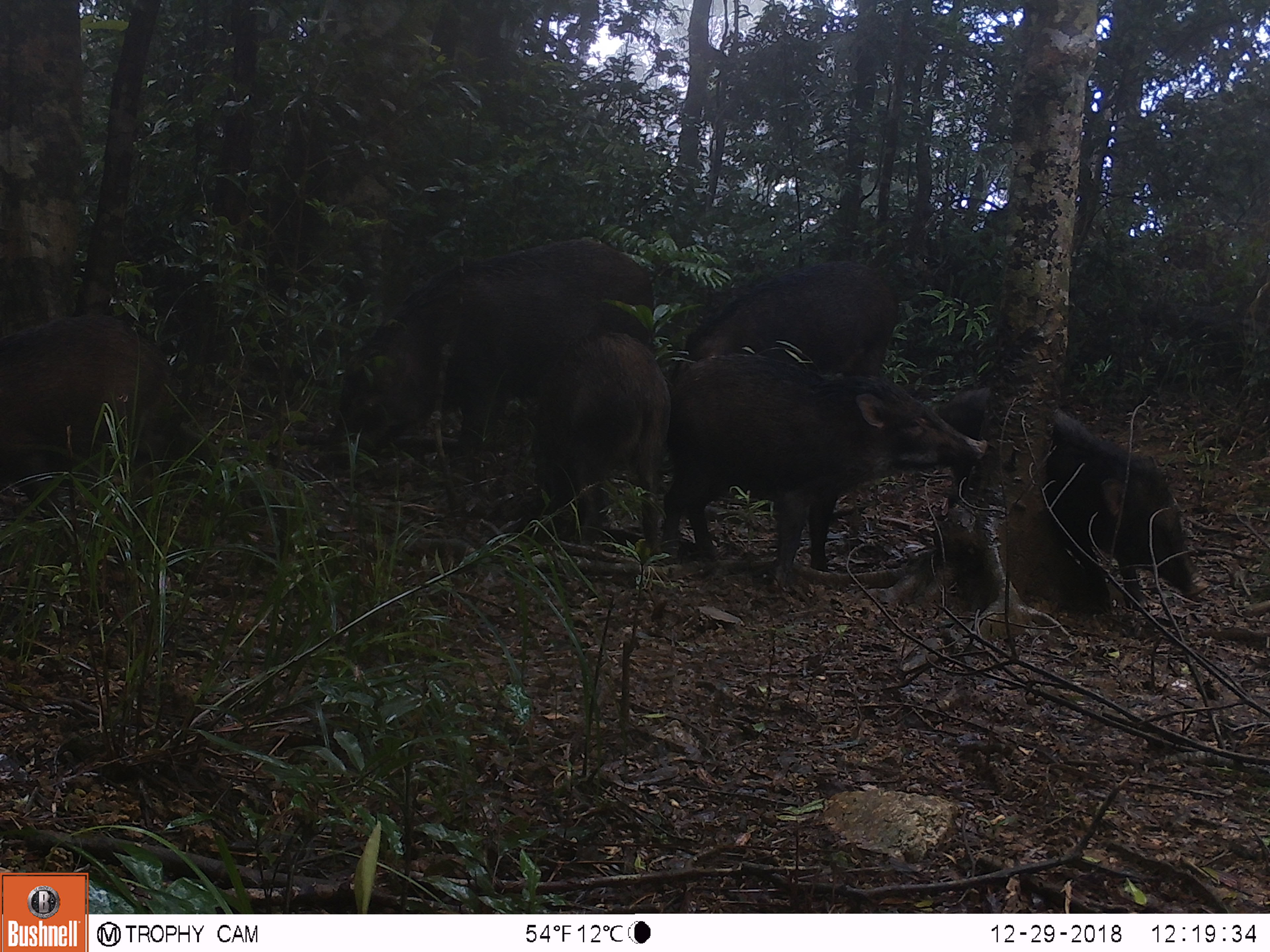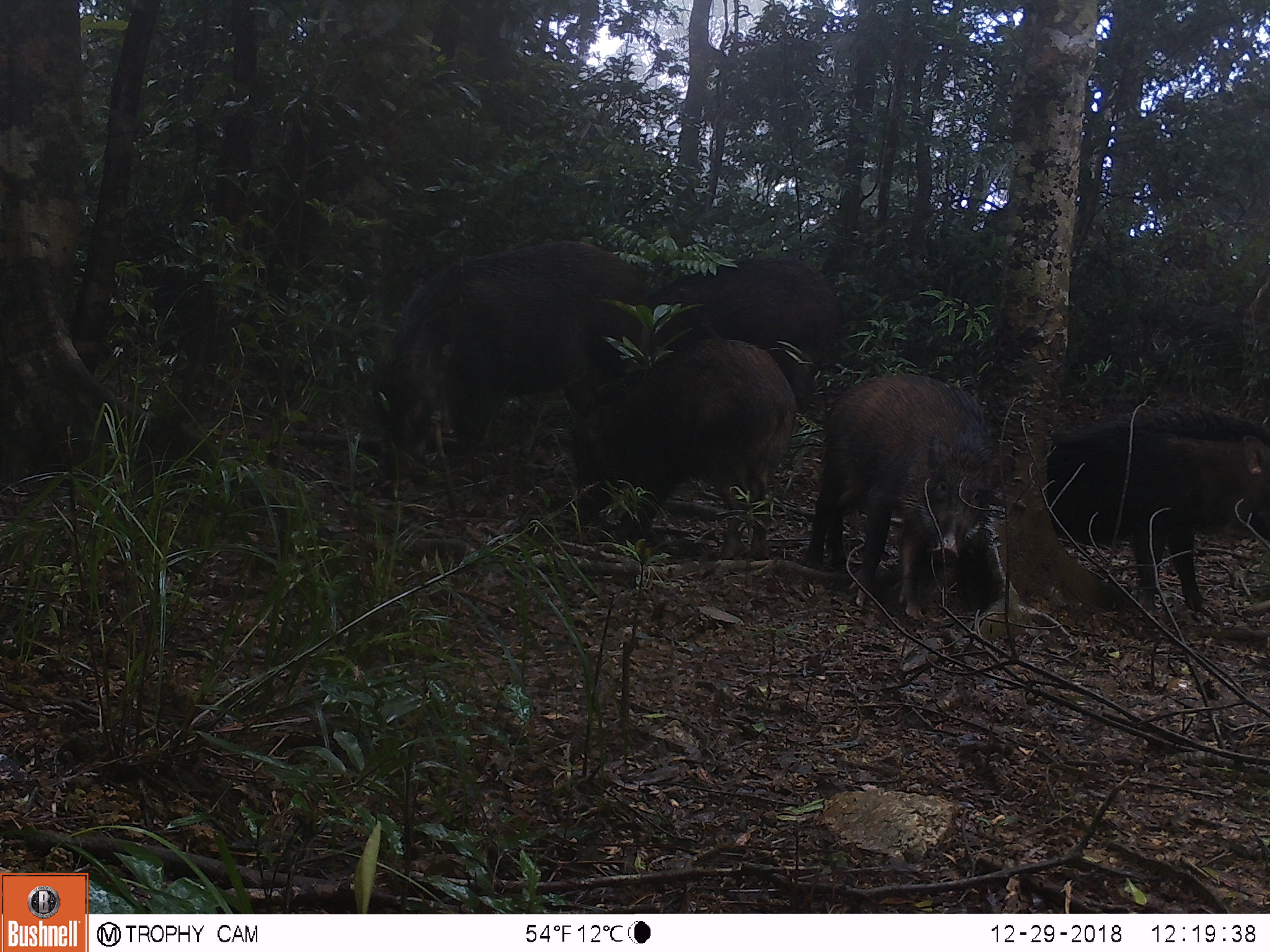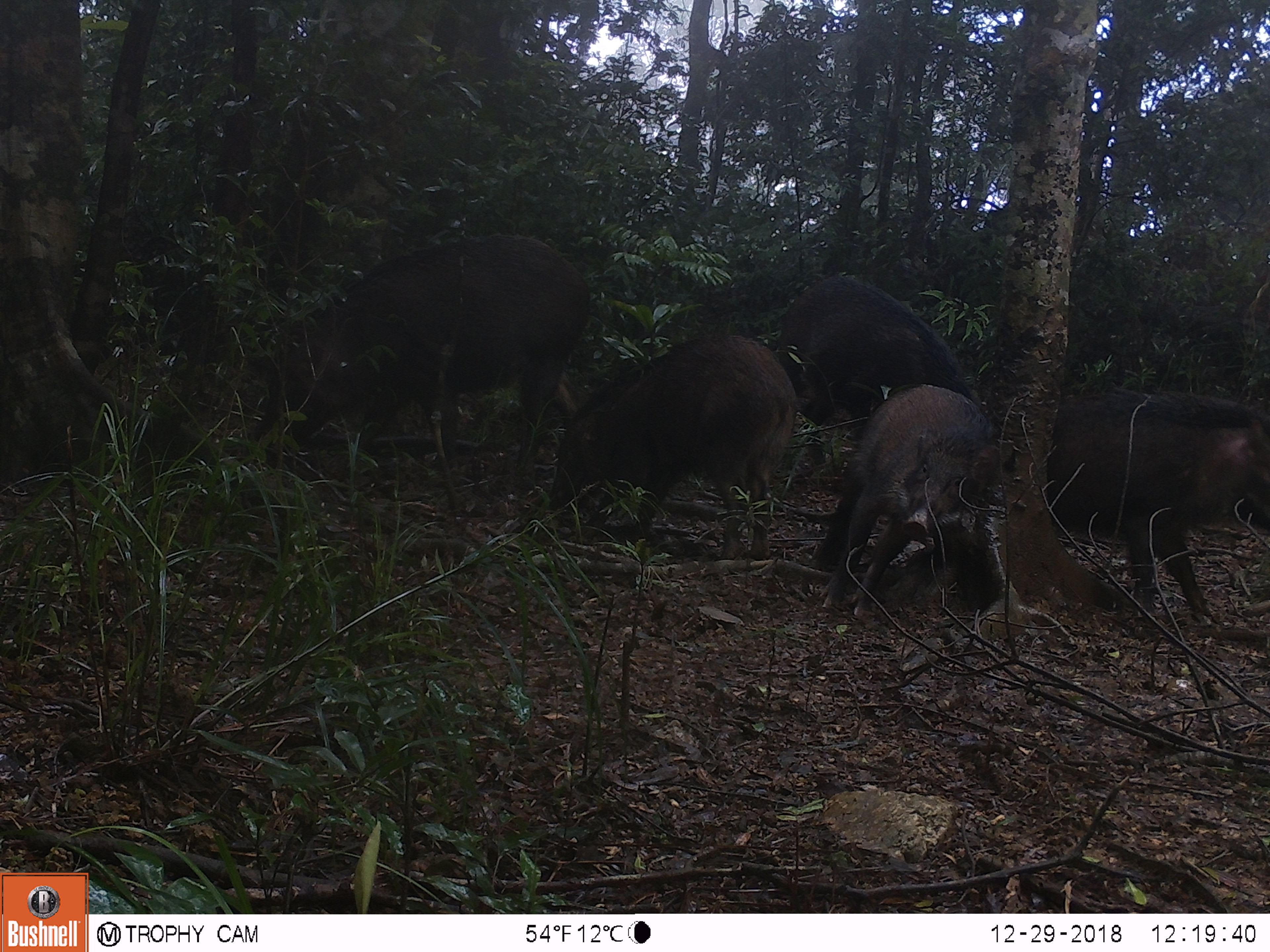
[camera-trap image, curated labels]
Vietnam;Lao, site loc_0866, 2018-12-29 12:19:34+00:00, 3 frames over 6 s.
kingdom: Animalia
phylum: Chordata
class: Mammalia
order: Artiodactyla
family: Suidae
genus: Sus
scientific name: Sus scrofa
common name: eurasian wild pig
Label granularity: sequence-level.